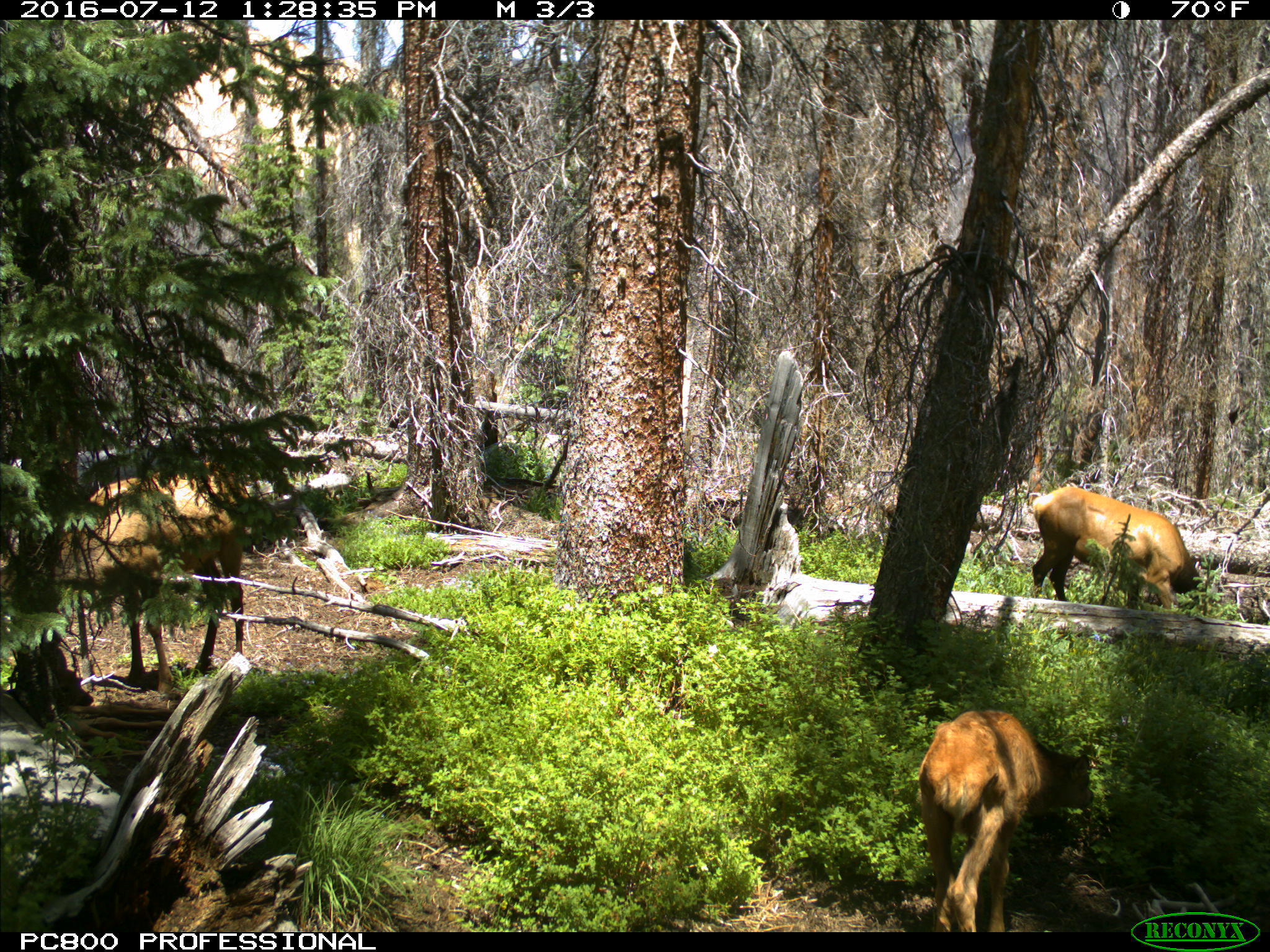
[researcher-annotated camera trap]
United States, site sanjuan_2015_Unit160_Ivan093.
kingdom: Animalia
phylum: Chordata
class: Mammalia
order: Artiodactyla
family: Cervidae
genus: Cervus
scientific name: Cervus elaphus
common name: red deer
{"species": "Cervus elaphus (red deer)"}